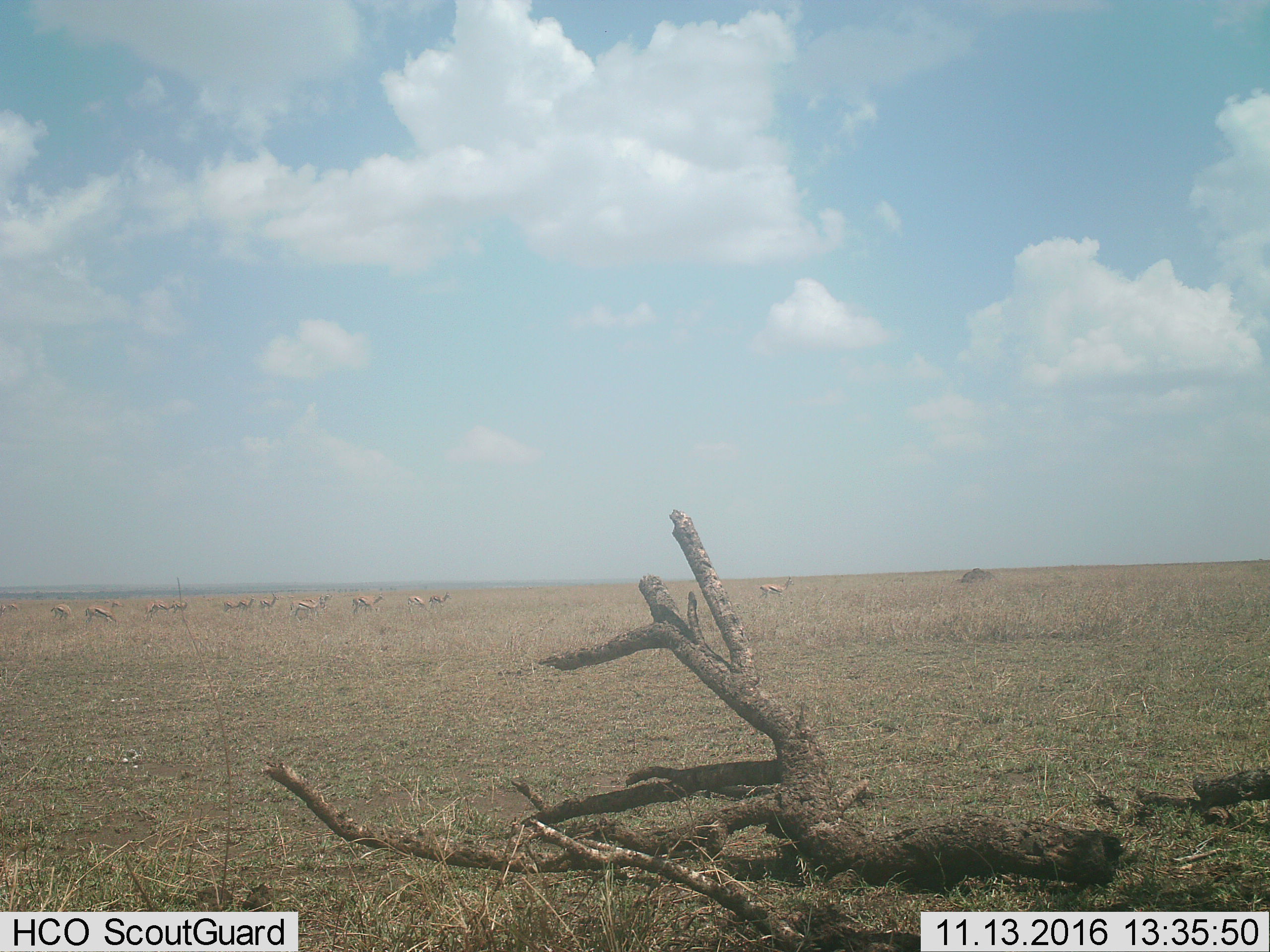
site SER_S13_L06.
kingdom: Animalia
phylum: Chordata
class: Mammalia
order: Artiodactyla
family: Bovidae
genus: Eudorcas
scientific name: Eudorcas thomsonii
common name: thomson's gazelle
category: gazellethomsons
Gazellethomsons (thomson's gazelle) (Eudorcas thomsonii), count 11-50. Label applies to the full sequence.